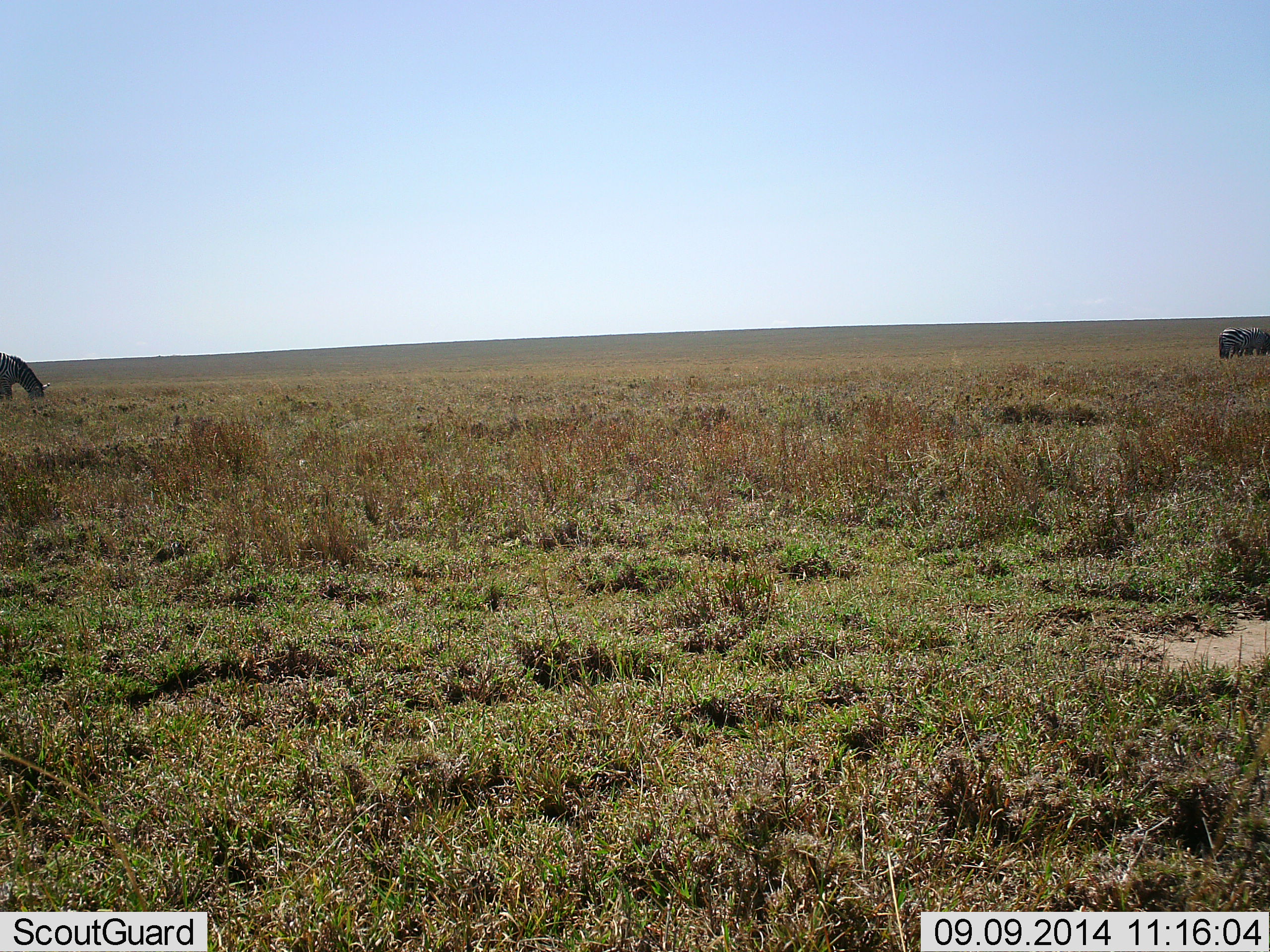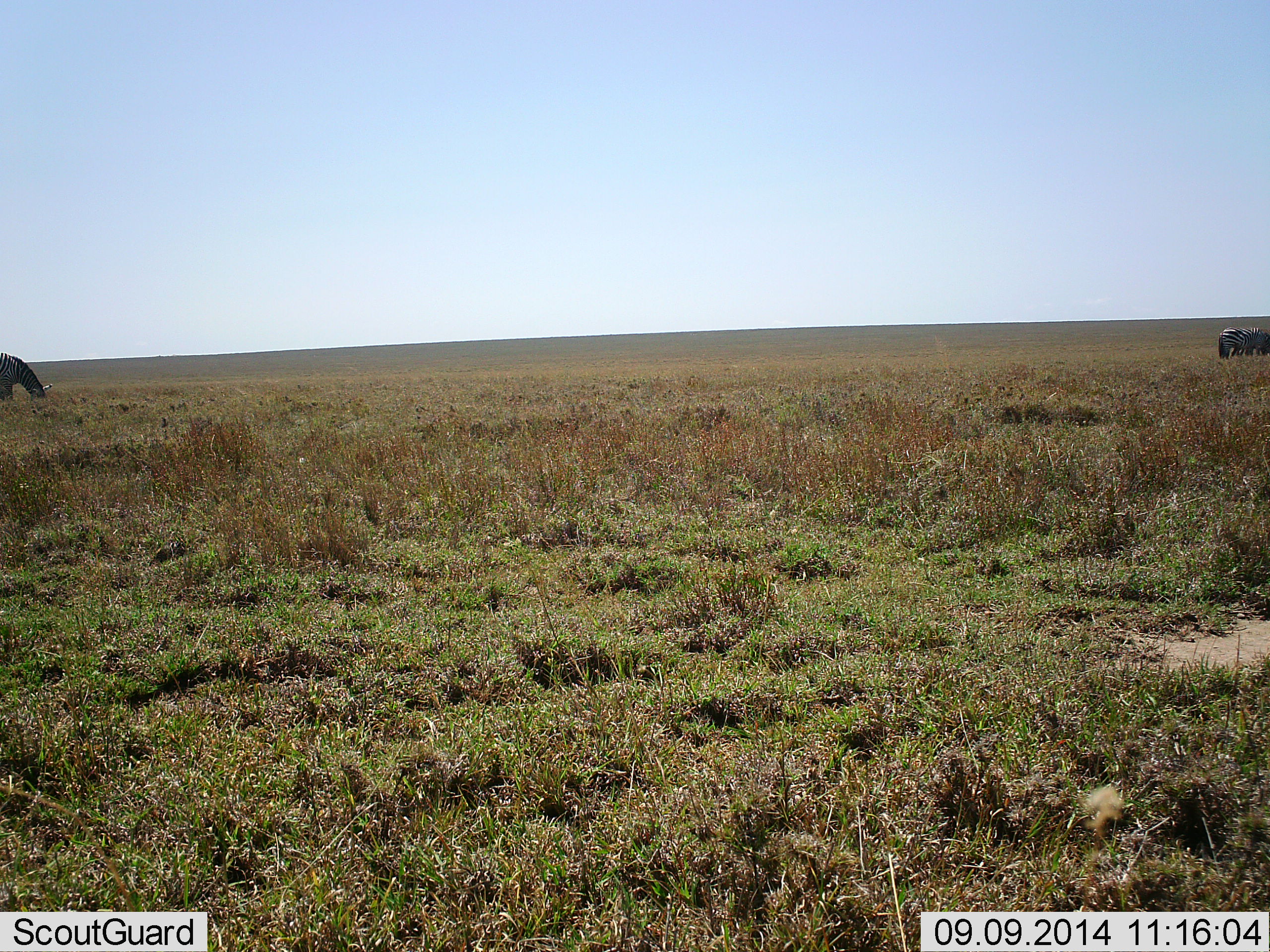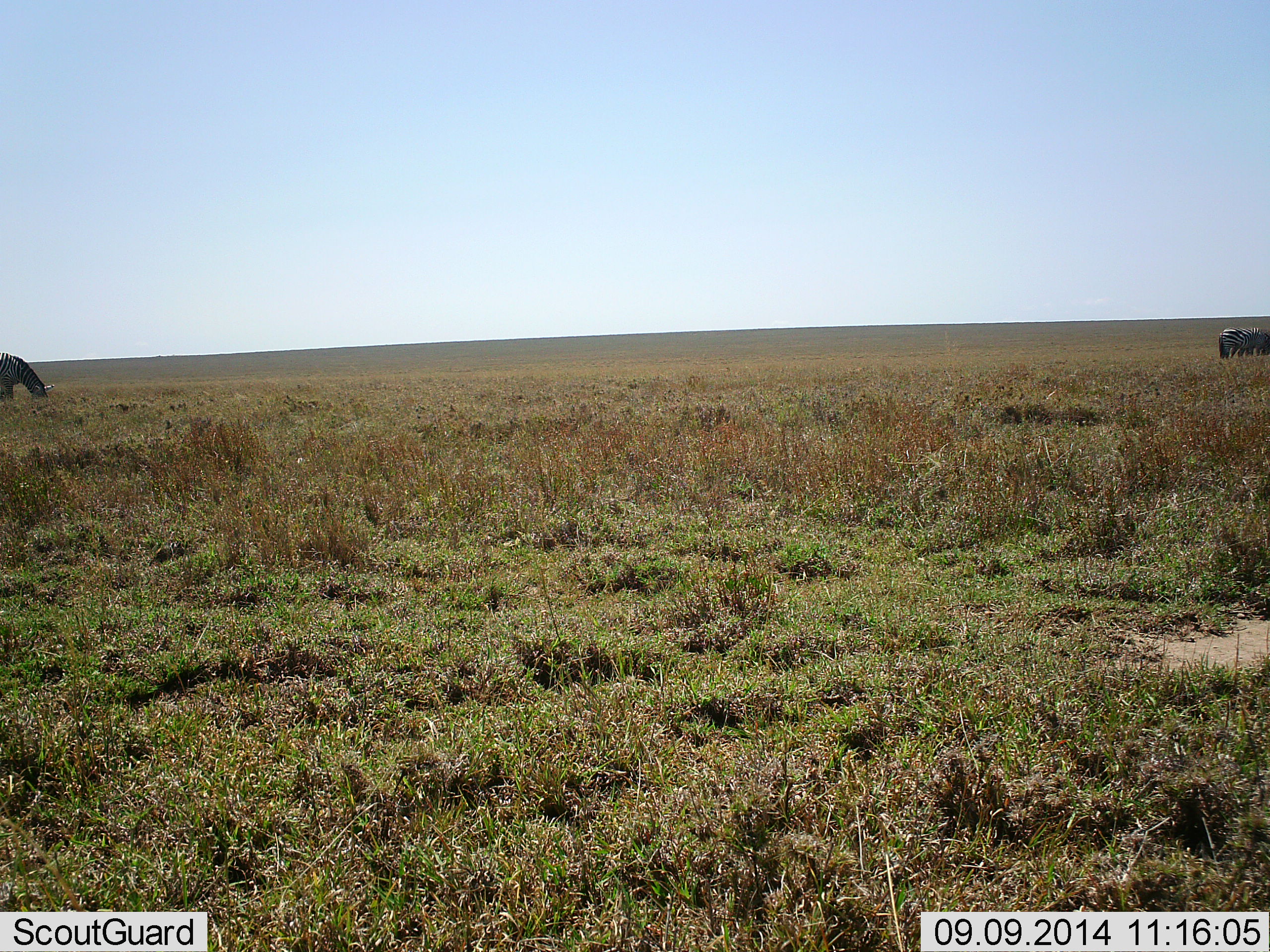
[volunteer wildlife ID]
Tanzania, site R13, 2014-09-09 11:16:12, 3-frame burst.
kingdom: Animalia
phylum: Chordata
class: Mammalia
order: Perissodactyla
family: Equidae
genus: Equus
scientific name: Equus quagga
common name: plains zebra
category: zebra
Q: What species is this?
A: Zebra (plains zebra) (Equus quagga).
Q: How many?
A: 3.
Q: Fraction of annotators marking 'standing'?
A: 10%.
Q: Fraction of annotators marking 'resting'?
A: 0%.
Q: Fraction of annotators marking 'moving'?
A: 0%.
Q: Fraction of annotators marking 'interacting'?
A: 0%.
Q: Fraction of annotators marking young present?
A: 0%.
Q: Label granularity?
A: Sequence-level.